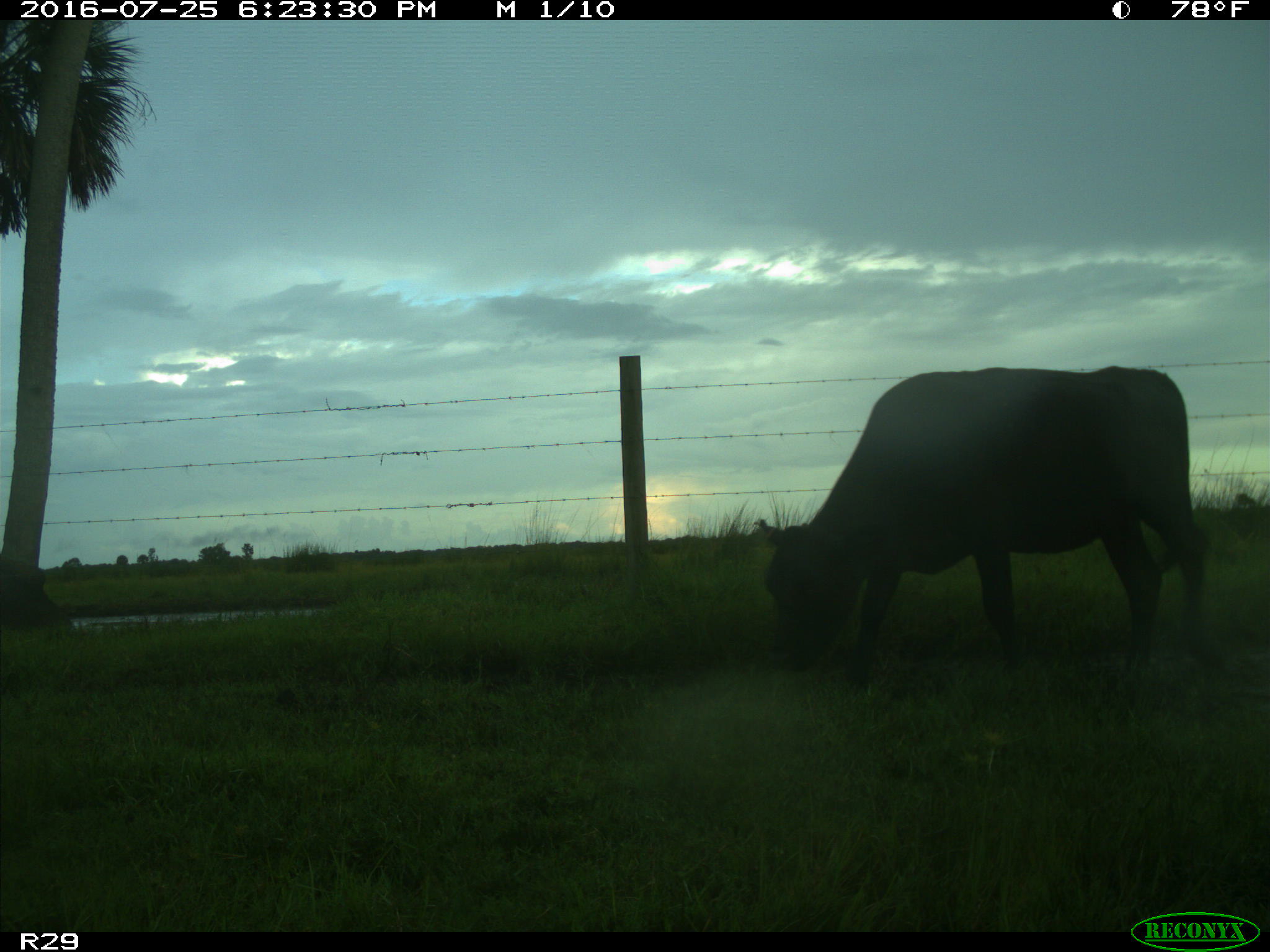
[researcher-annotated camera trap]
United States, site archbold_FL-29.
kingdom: Animalia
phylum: Chordata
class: Mammalia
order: Artiodactyla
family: Bovidae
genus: Bos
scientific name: Bos taurus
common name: domestic cow